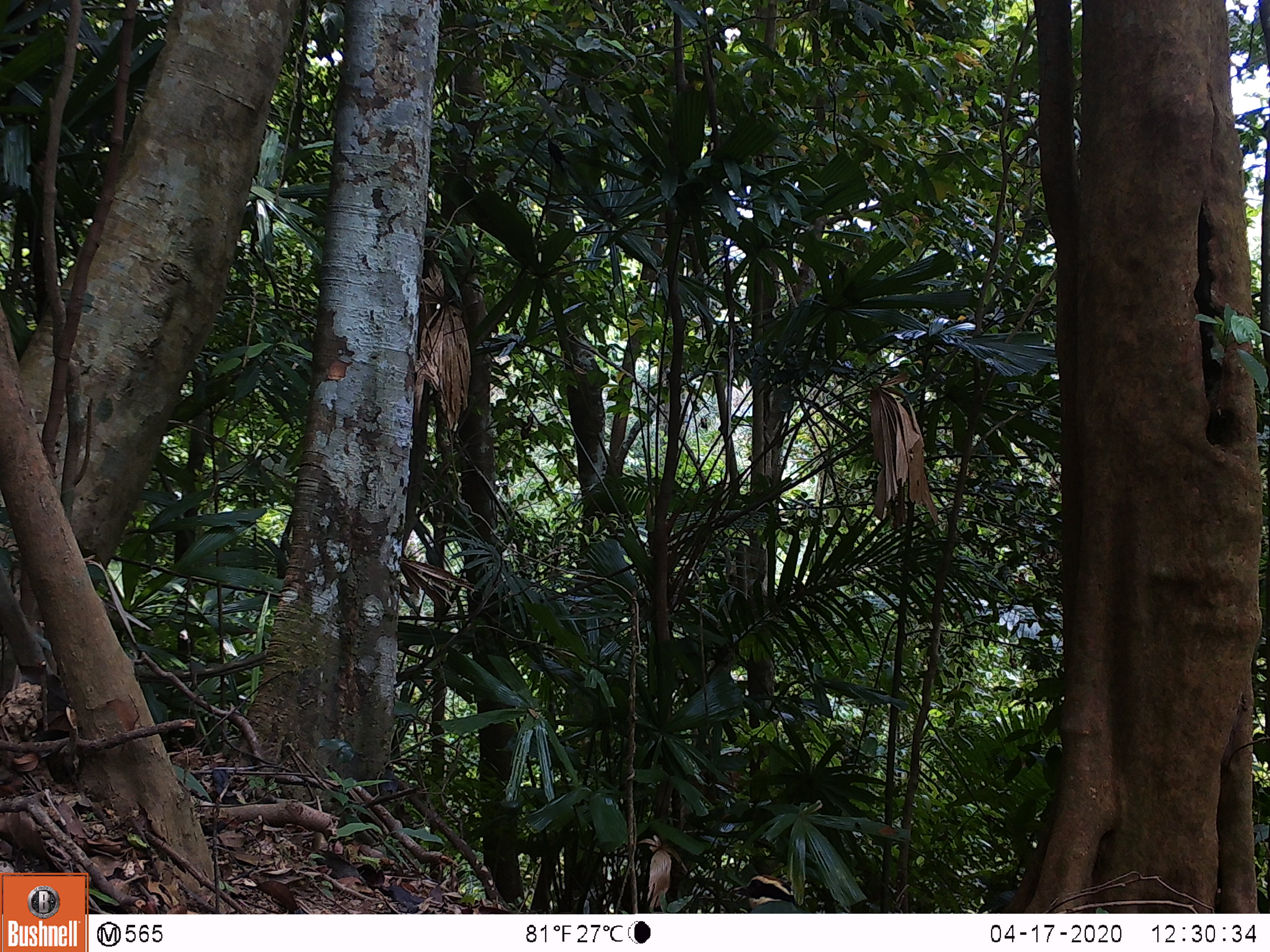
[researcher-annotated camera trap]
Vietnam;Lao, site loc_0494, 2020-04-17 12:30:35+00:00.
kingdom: Animalia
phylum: Chordata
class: Aves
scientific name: Aves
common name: bird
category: unidentified bird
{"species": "unidentified bird (bird) (Aves)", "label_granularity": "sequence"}